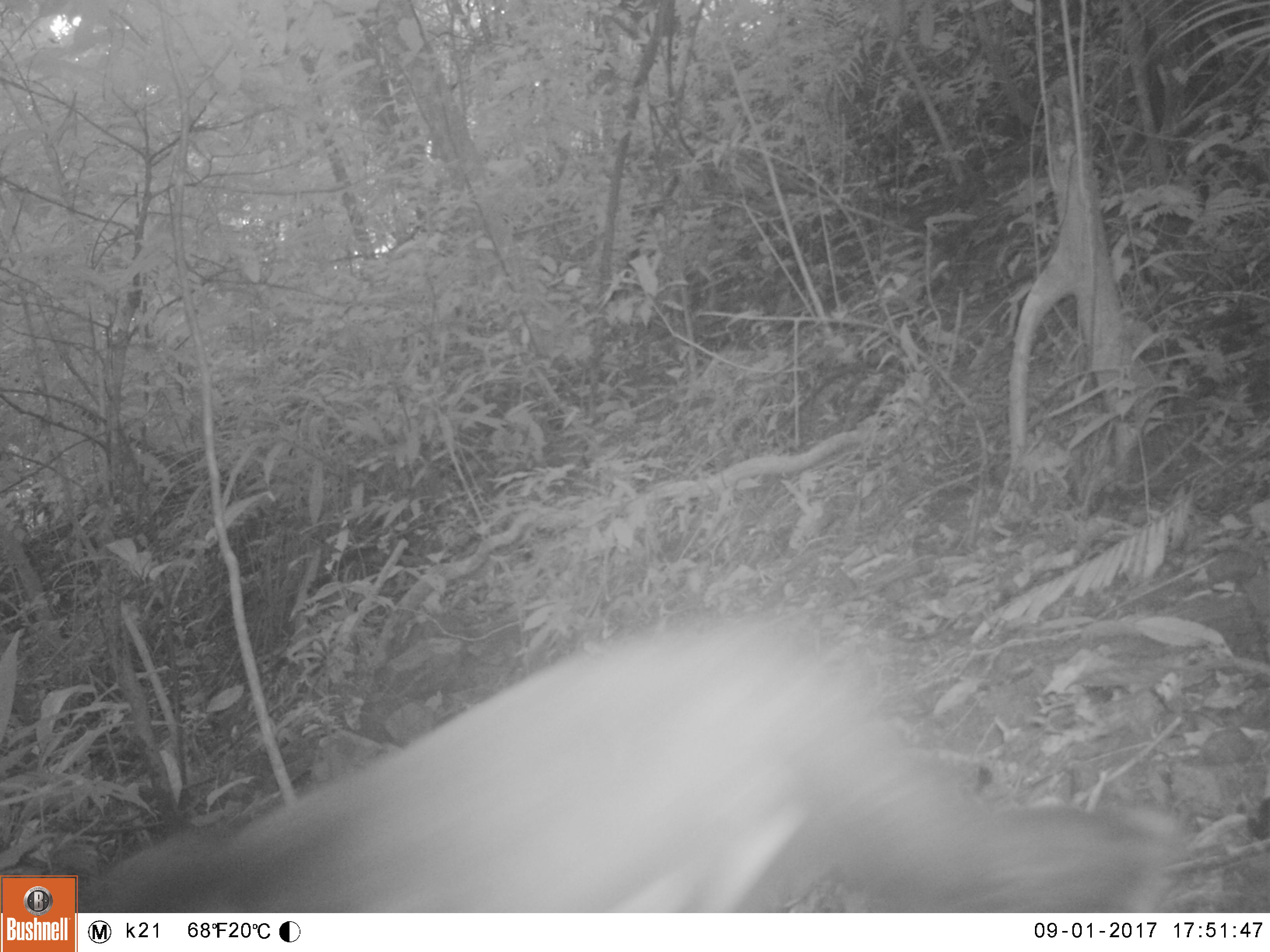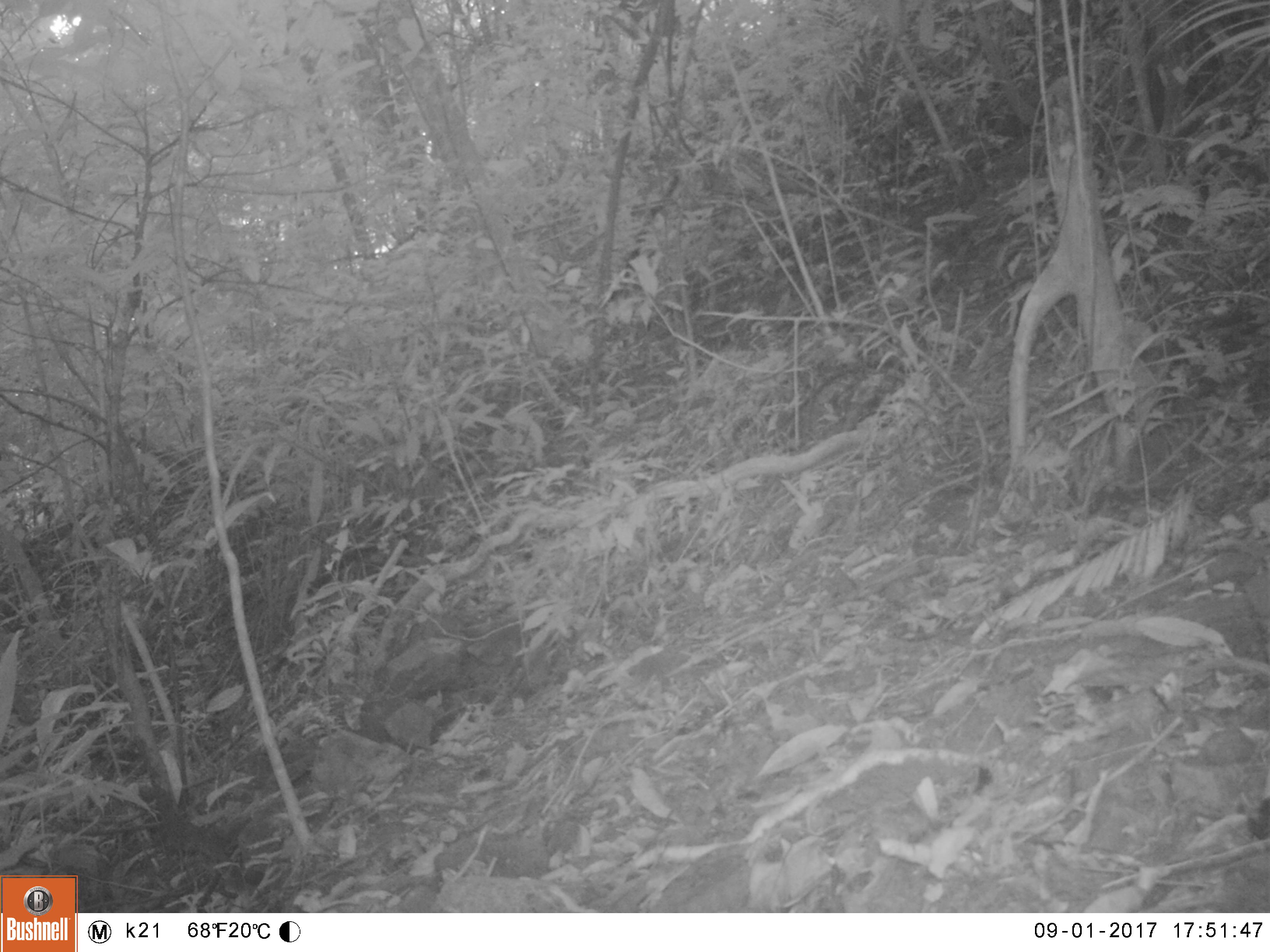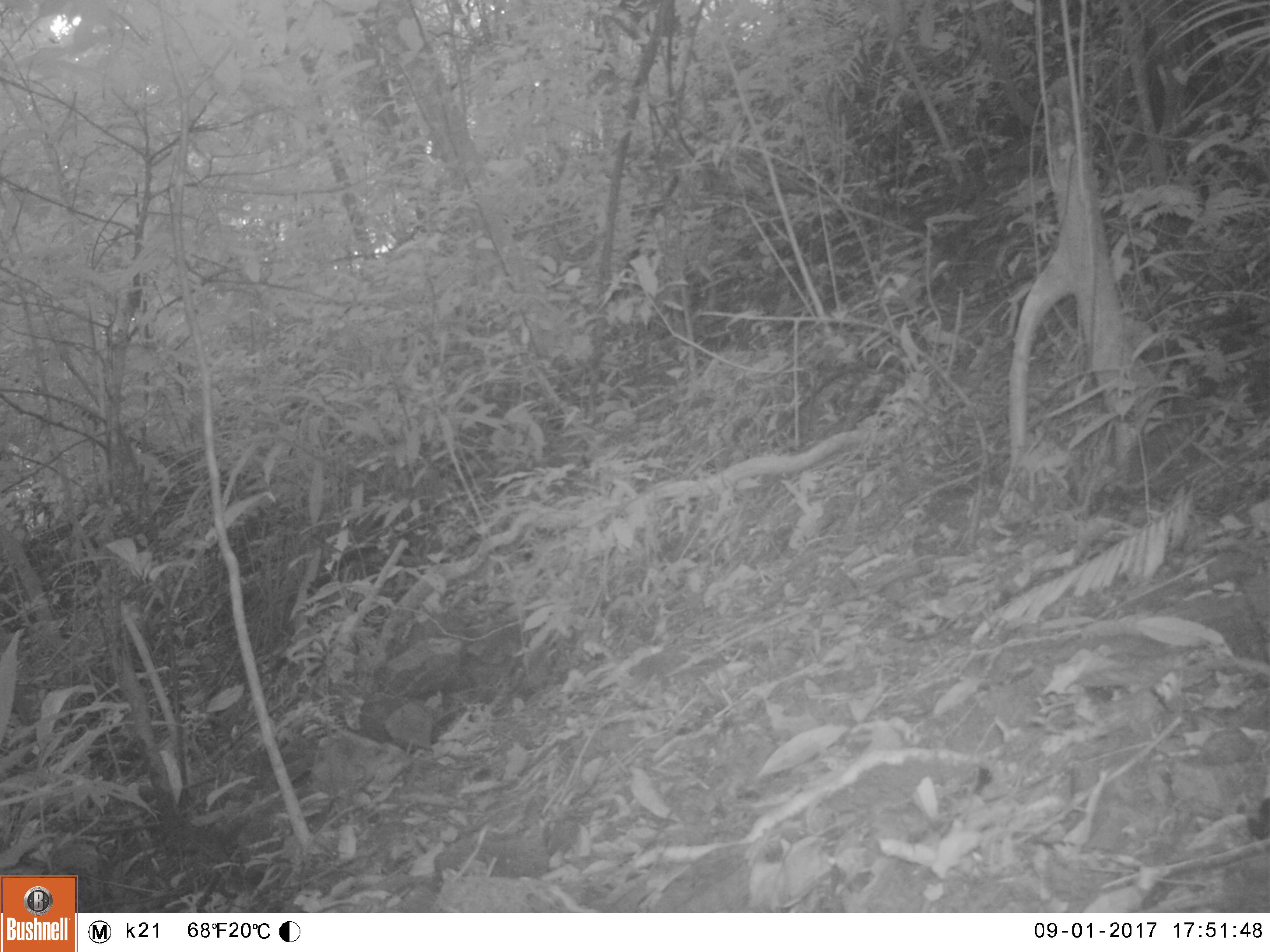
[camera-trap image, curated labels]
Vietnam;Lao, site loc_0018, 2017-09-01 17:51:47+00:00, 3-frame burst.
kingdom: Animalia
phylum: Chordata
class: Mammalia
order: Primates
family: Cercopithecidae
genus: Macaca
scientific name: Macaca arctoides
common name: stump-tailed macaque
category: stump tailed macaque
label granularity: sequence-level